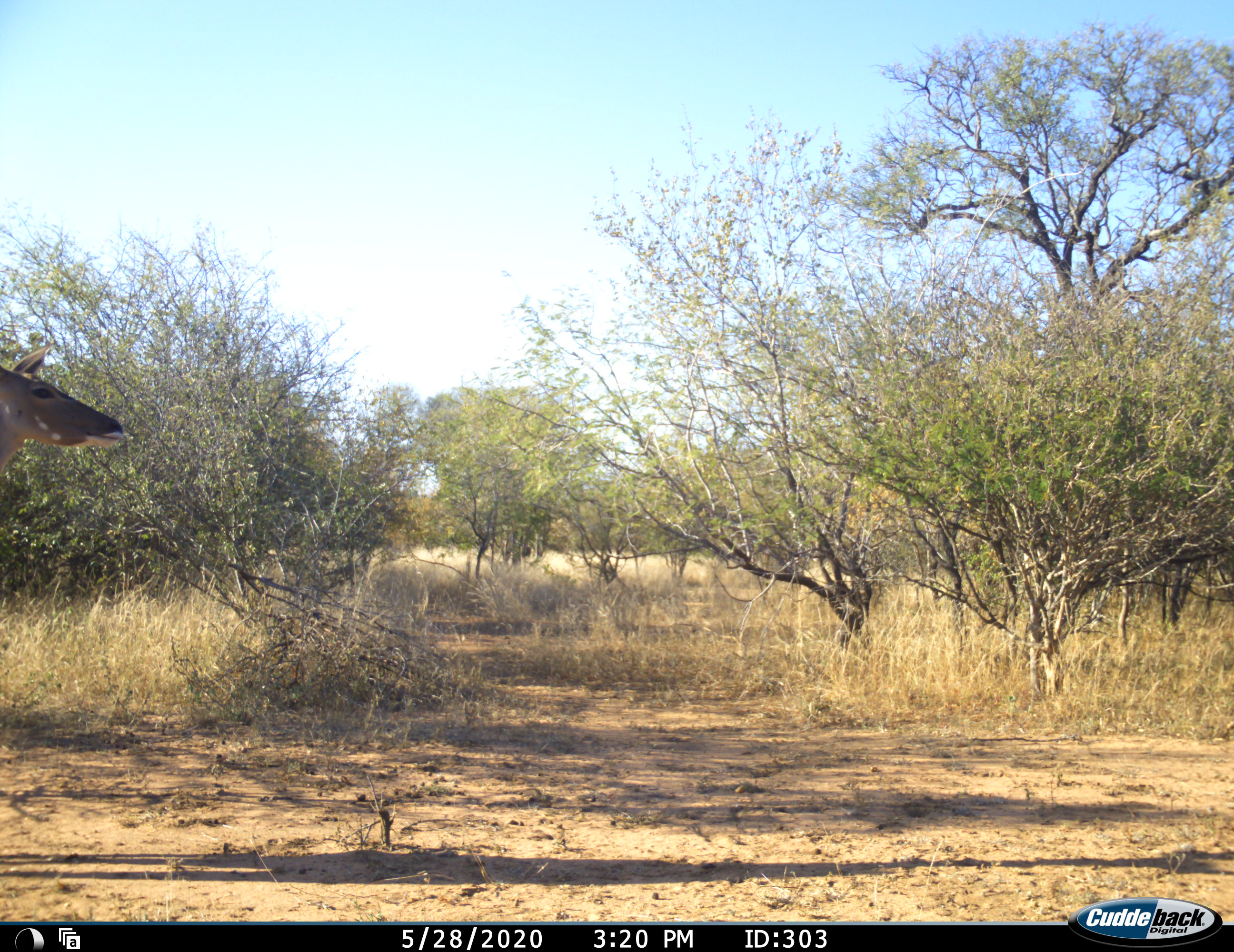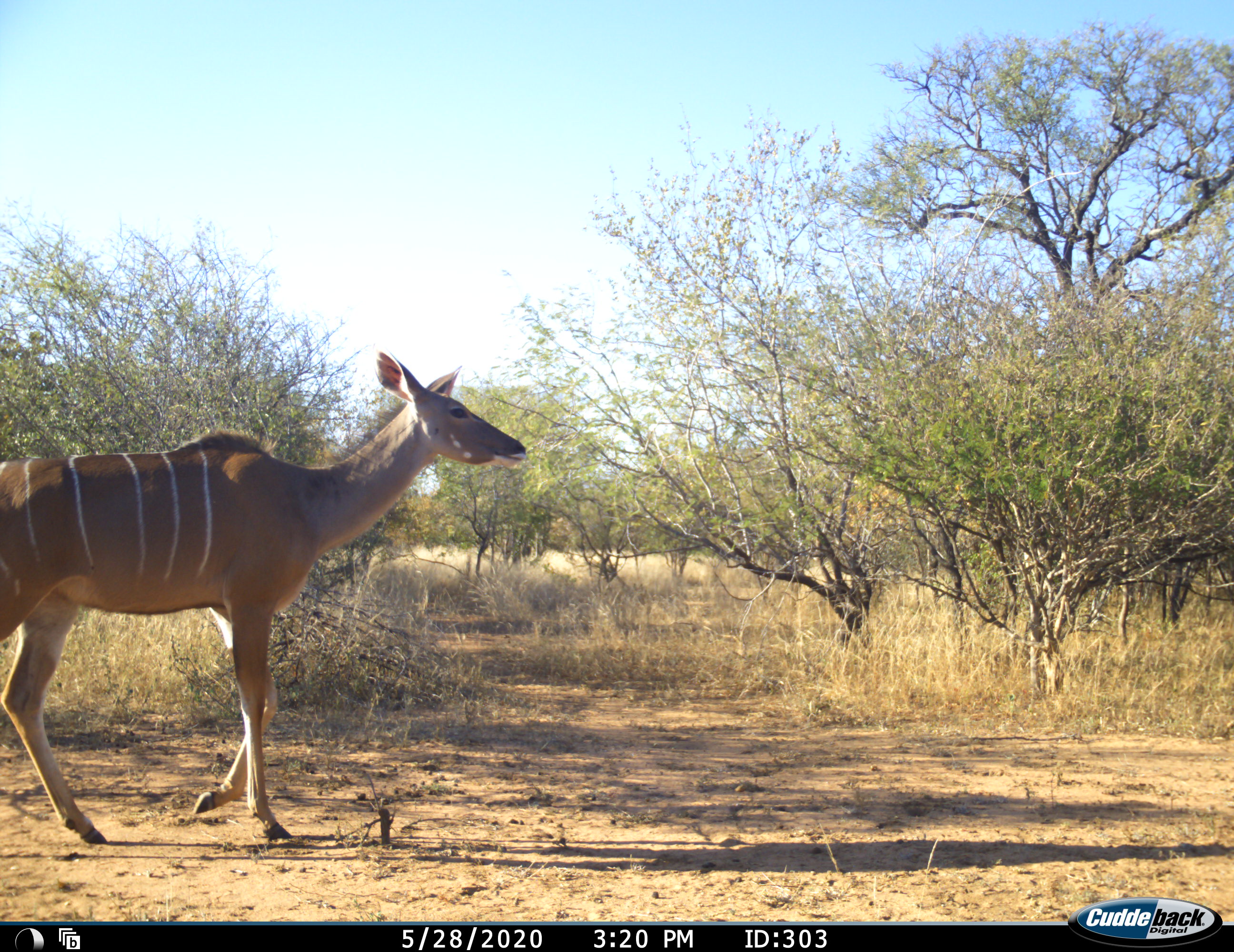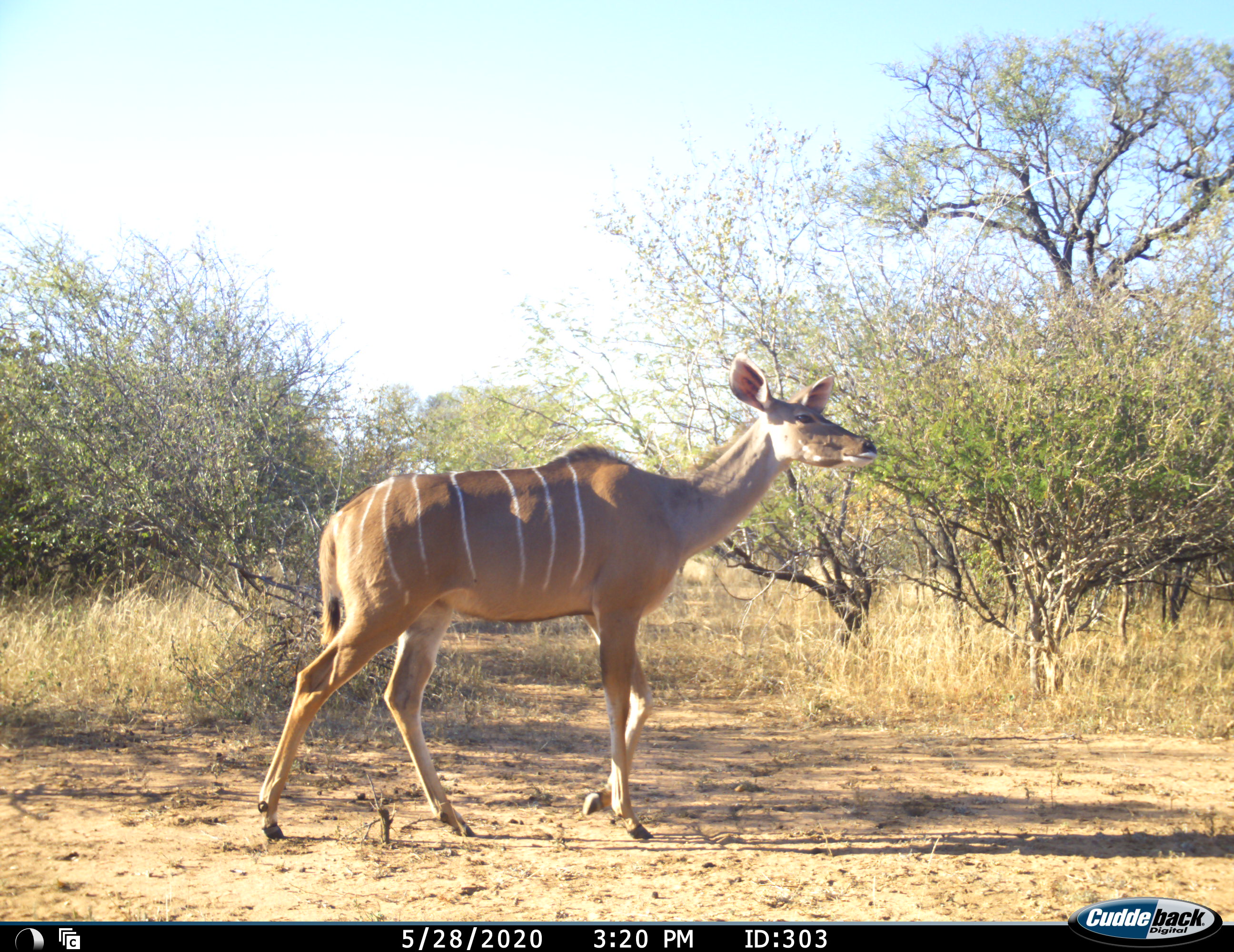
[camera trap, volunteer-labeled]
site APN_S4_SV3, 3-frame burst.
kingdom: Animalia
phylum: Chordata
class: Mammalia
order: Artiodactyla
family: Bovidae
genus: Tragelaphus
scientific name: Tragelaphus angasii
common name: nyala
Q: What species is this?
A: Nyala (Tragelaphus angasii).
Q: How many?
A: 1.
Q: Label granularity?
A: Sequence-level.